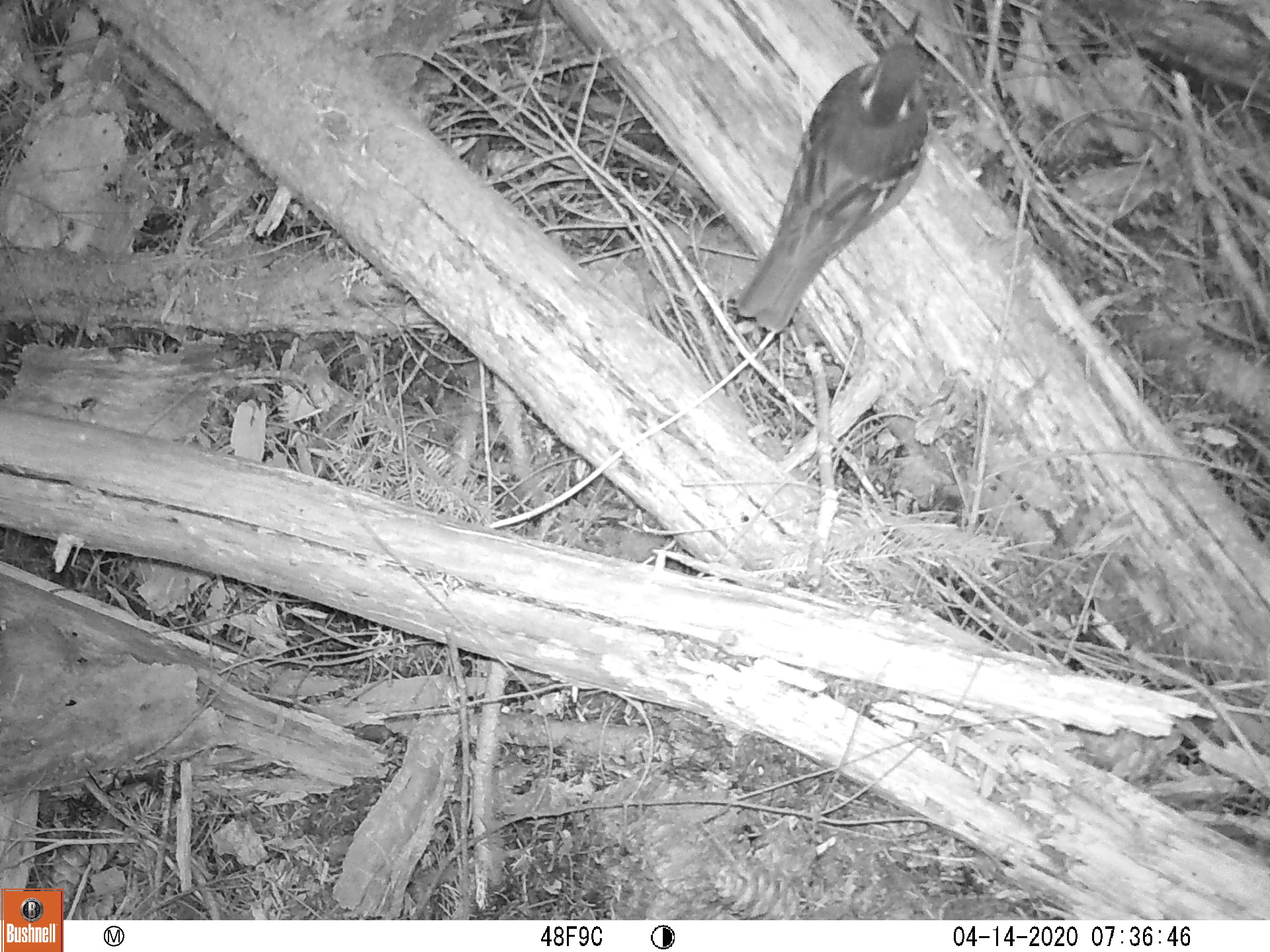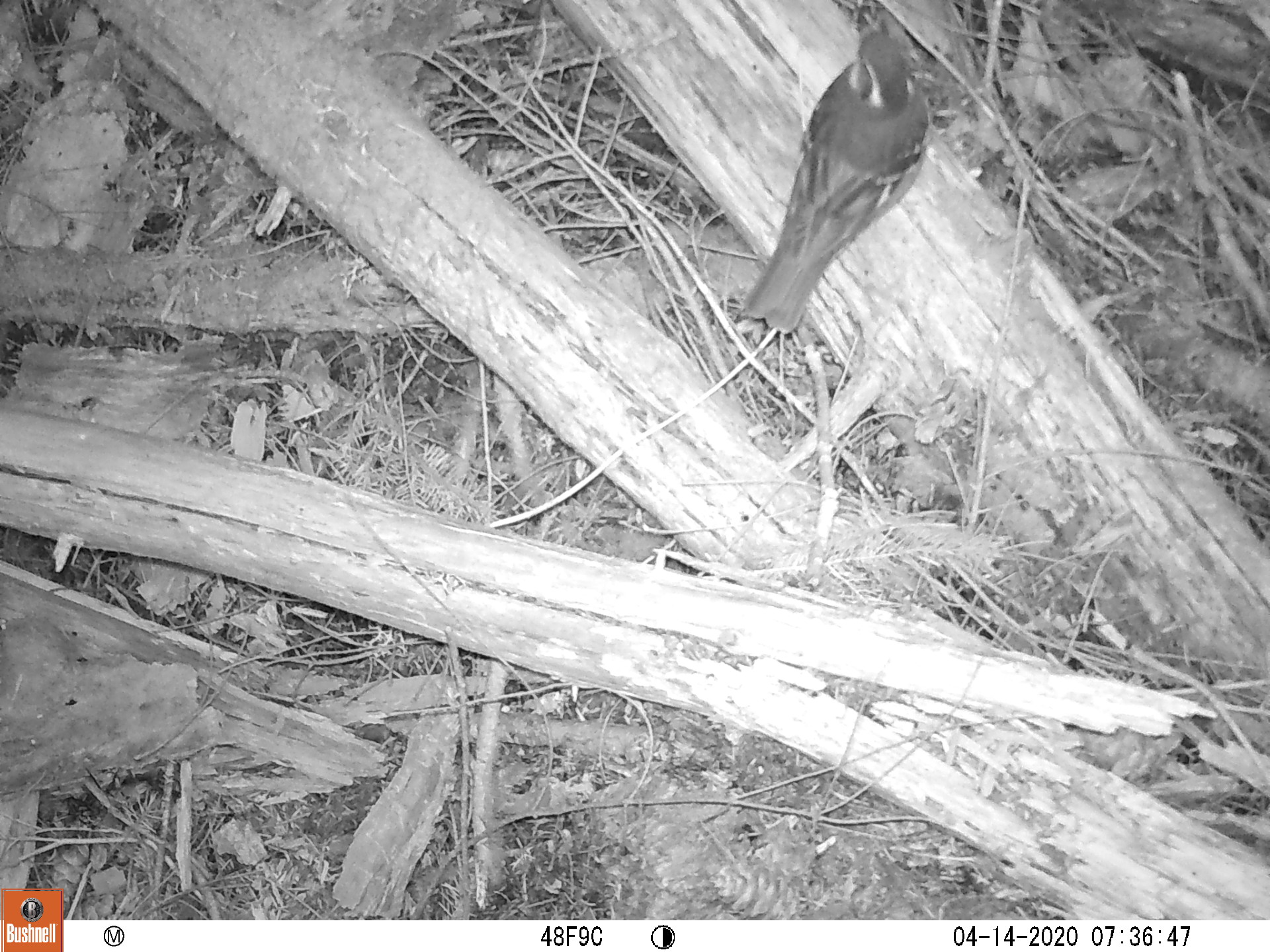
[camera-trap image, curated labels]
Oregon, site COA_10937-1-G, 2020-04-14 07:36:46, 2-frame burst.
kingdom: Animalia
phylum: Chordata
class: Aves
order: Passeriformes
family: Turdidae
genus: Ixoreus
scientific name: Ixoreus naevius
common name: varied thrush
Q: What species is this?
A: Varied thrush (Ixoreus naevius).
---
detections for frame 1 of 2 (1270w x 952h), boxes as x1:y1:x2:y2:
varied thrush: 738:10:935:332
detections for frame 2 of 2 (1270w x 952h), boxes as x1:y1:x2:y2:
varied thrush: 749:12:940:336